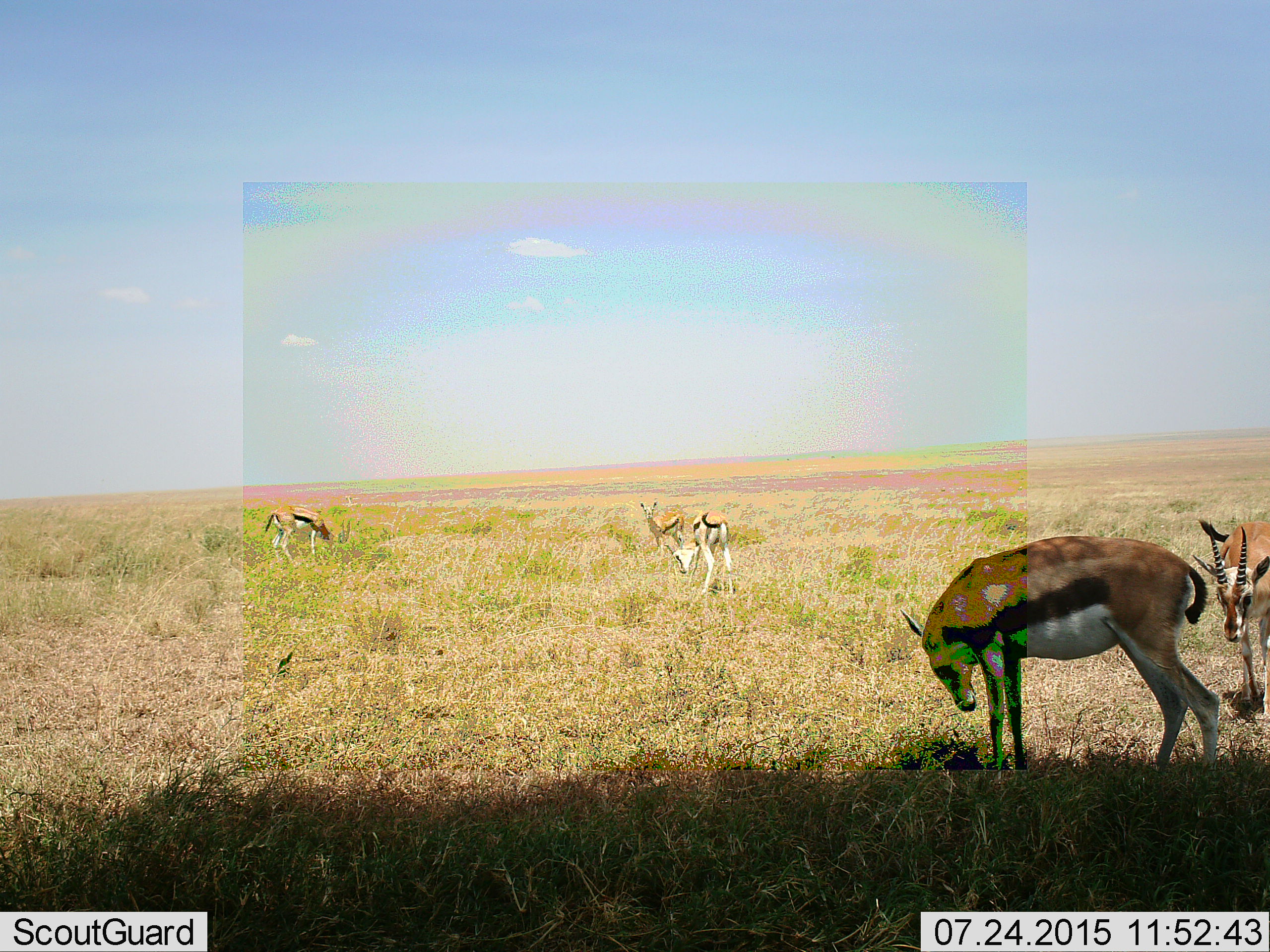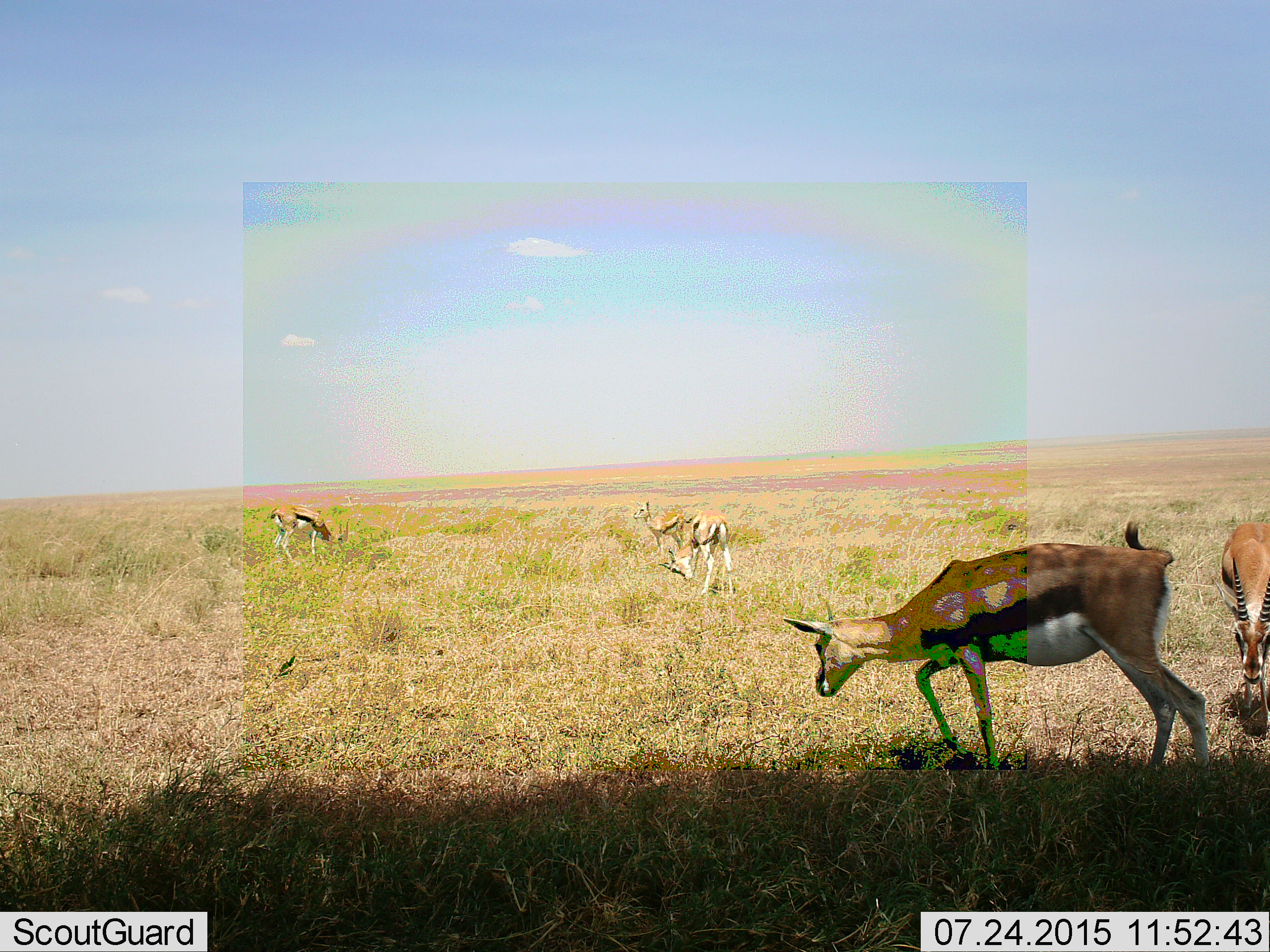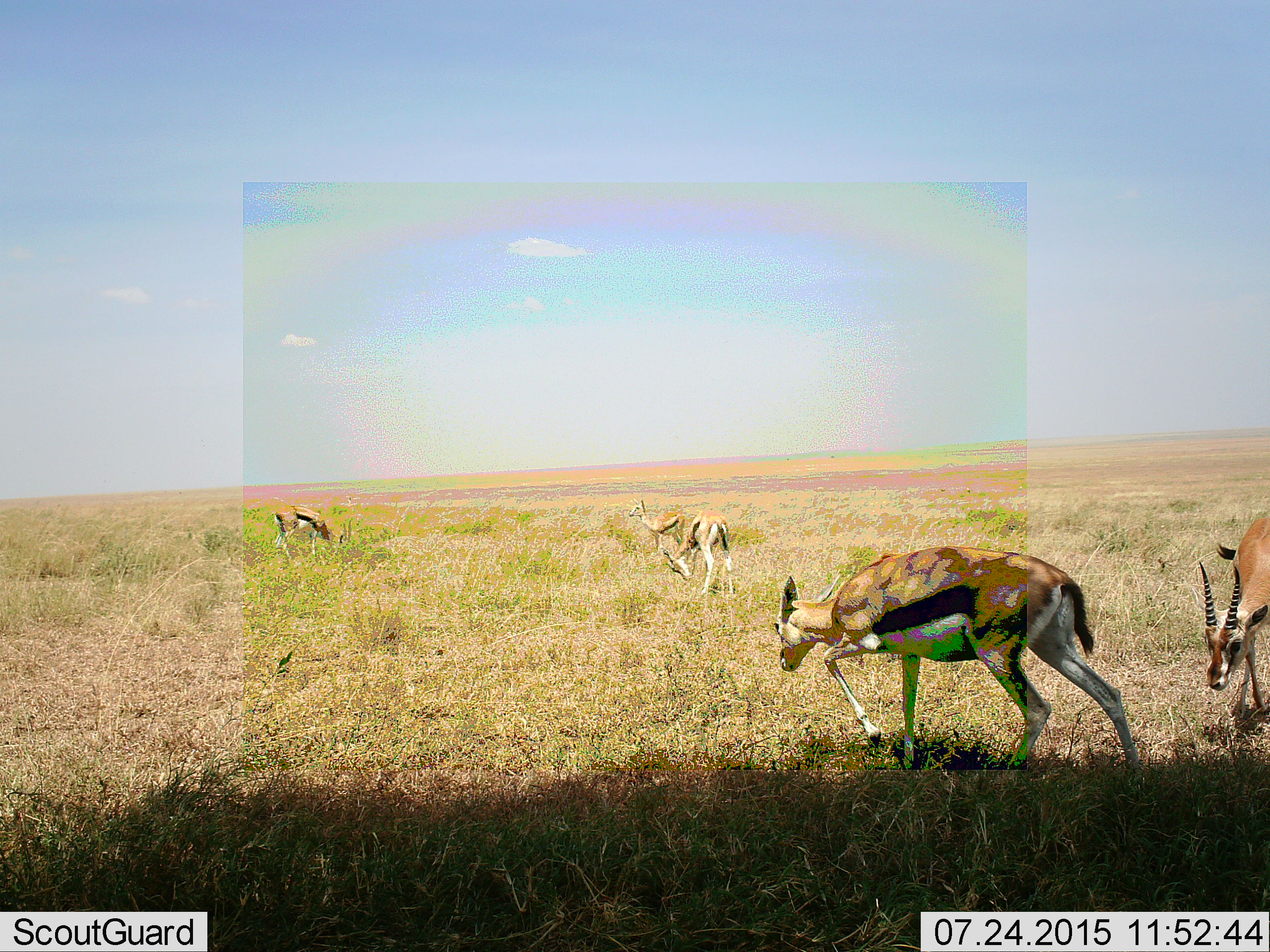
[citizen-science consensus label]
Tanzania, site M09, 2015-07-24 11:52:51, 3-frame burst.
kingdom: Animalia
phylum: Chordata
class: Mammalia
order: Artiodactyla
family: Bovidae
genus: Eudorcas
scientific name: Eudorcas thomsonii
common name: thomson's gazelle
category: gazellethomsons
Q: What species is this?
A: Gazellethomsons (thomson's gazelle) (Eudorcas thomsonii).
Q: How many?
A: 5.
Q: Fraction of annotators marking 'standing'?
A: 75%.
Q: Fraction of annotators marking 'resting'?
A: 0%.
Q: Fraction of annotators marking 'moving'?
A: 25%.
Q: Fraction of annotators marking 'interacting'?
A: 0%.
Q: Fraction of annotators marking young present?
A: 25%.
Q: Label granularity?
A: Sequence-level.